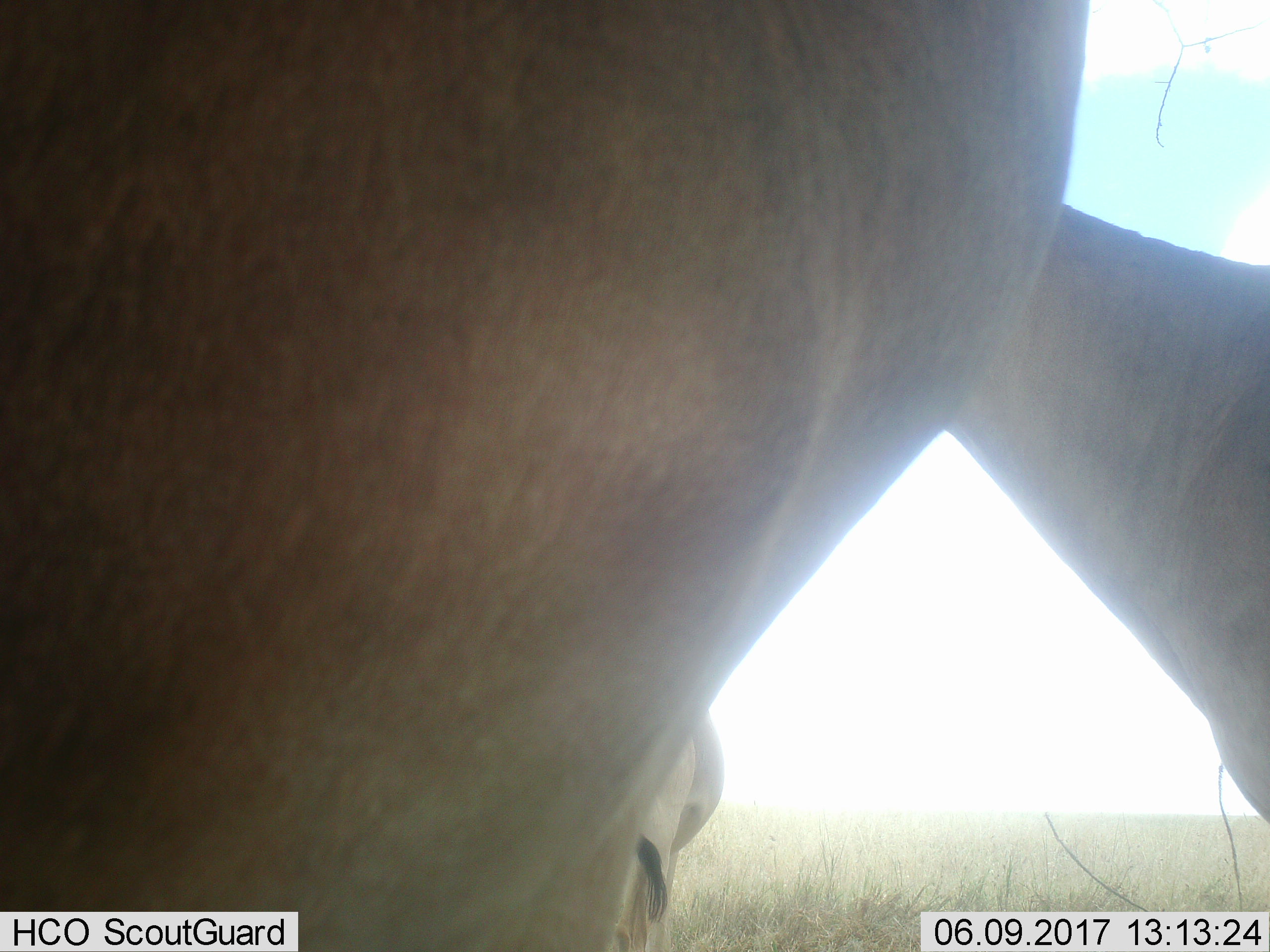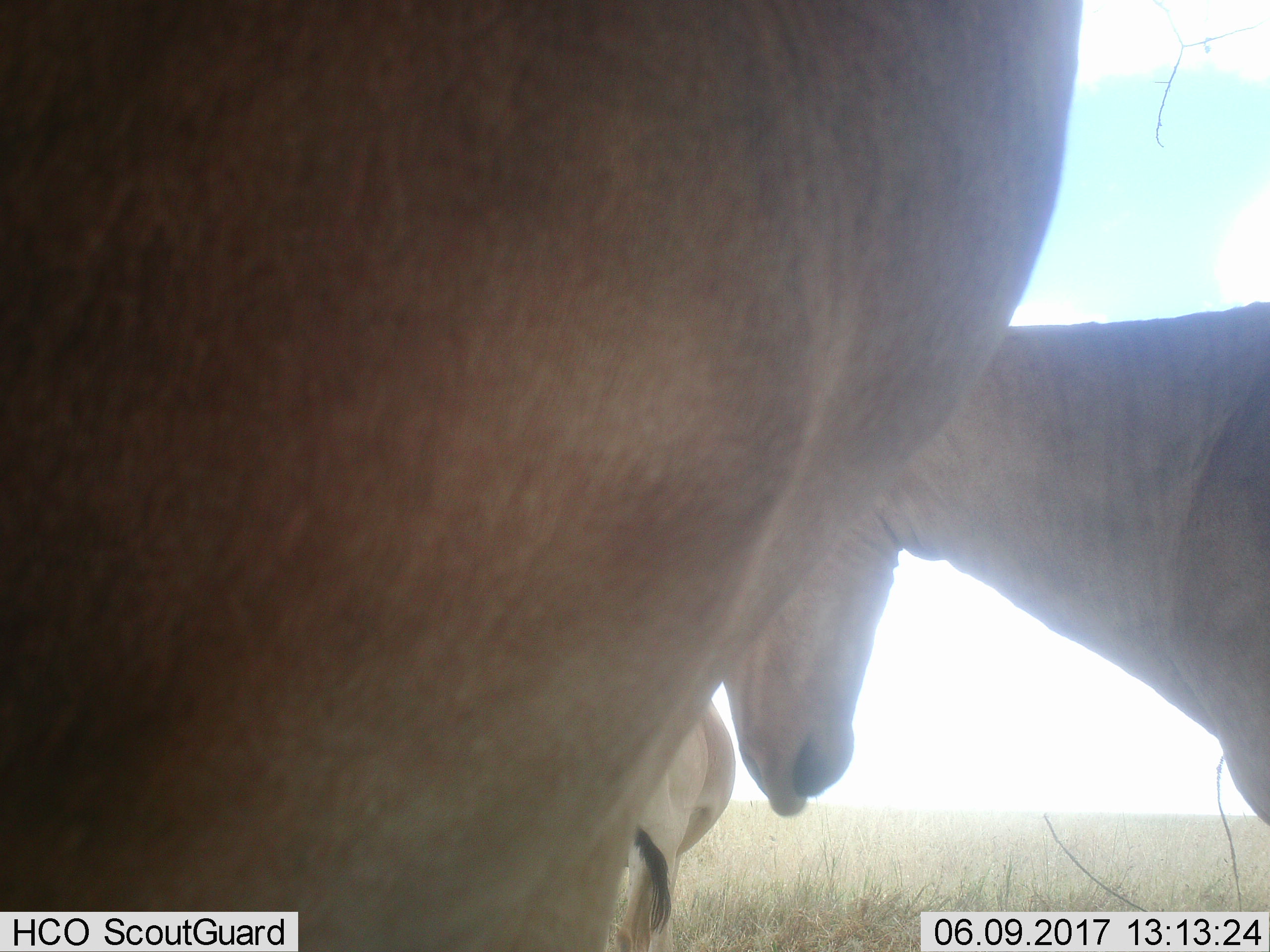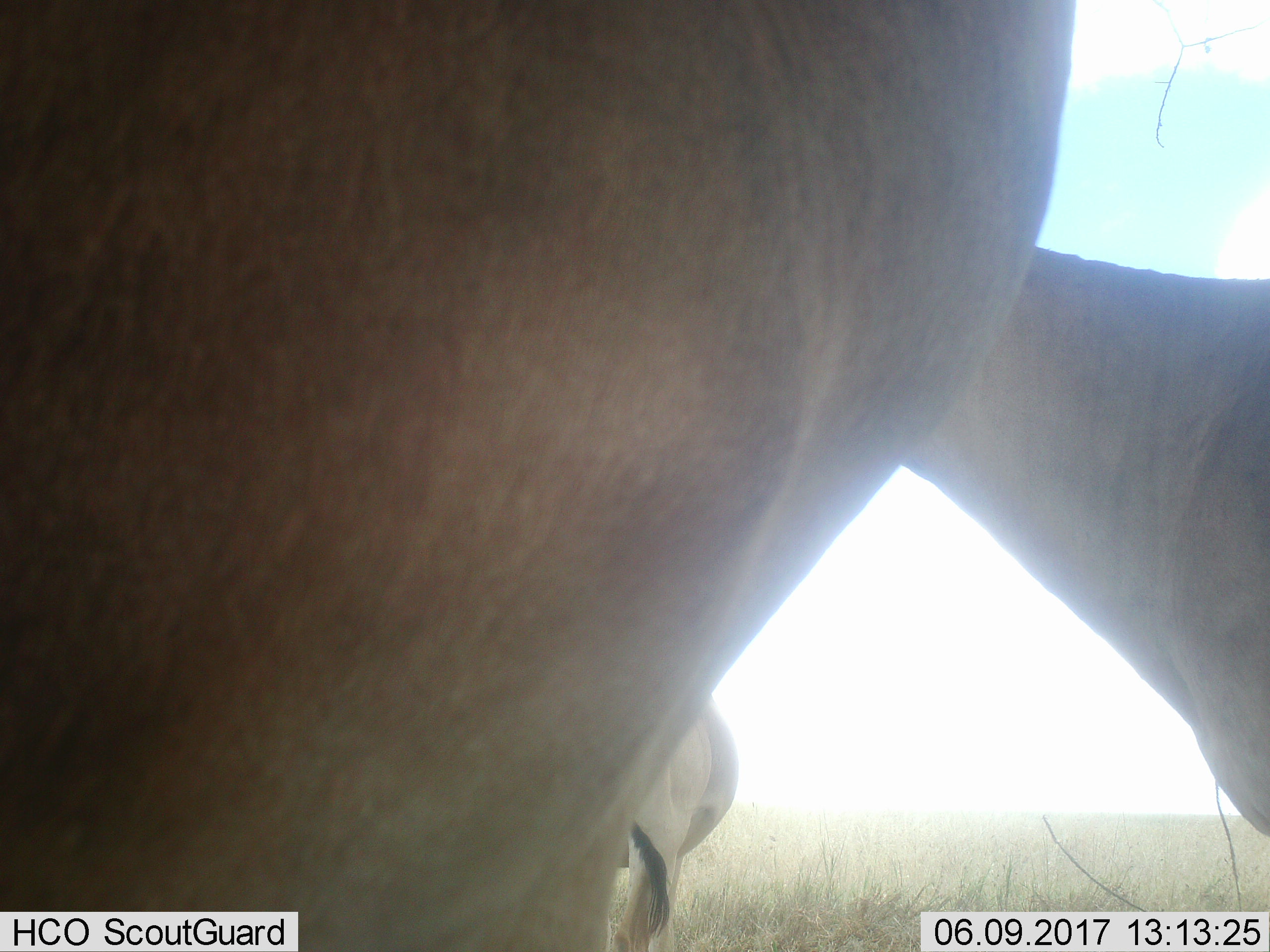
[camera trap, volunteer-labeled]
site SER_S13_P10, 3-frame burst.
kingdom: Animalia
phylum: Chordata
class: Mammalia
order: Artiodactyla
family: Bovidae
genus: Alcelaphus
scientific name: Alcelaphus buselaphus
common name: hartebeest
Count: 3.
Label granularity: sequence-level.